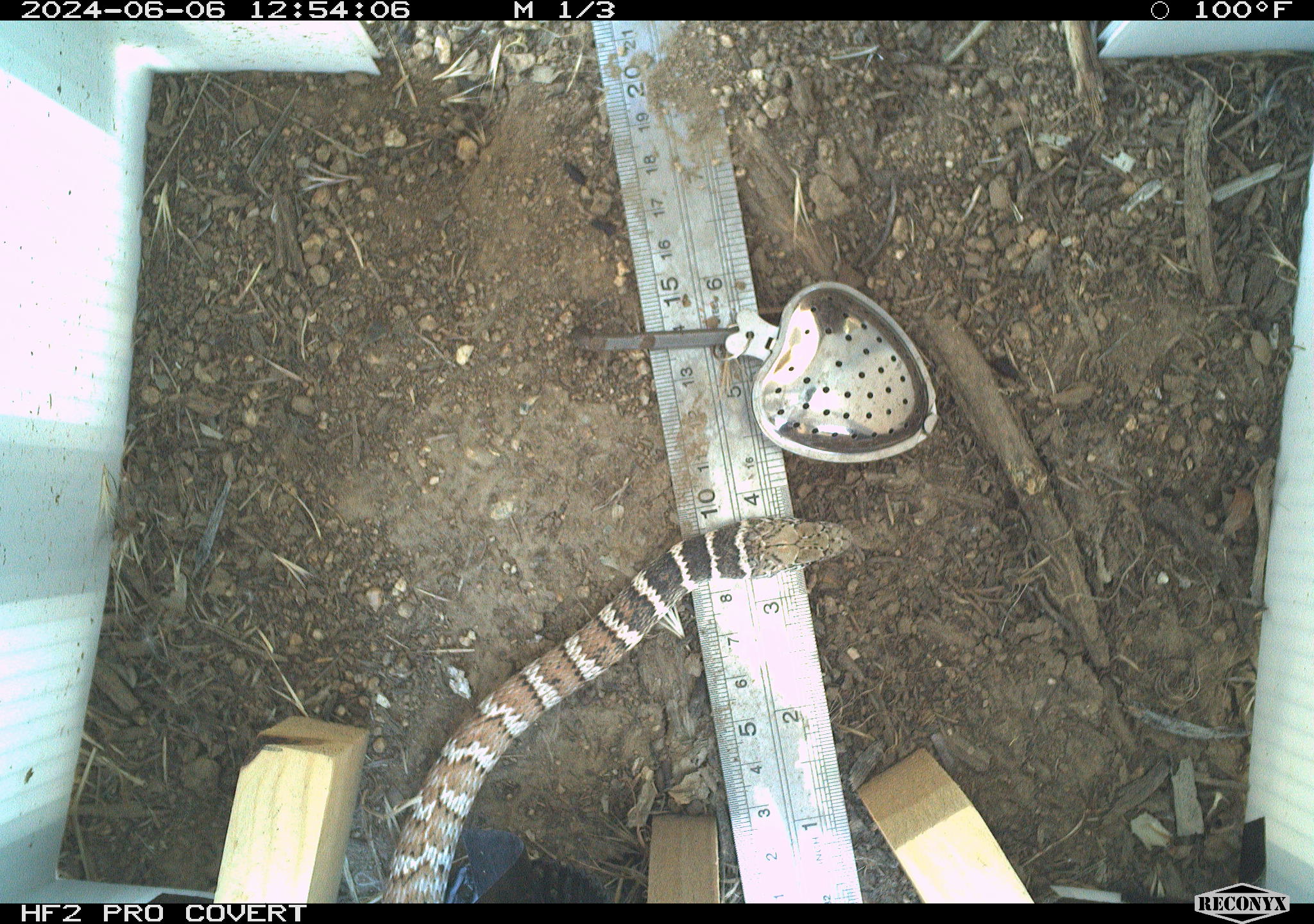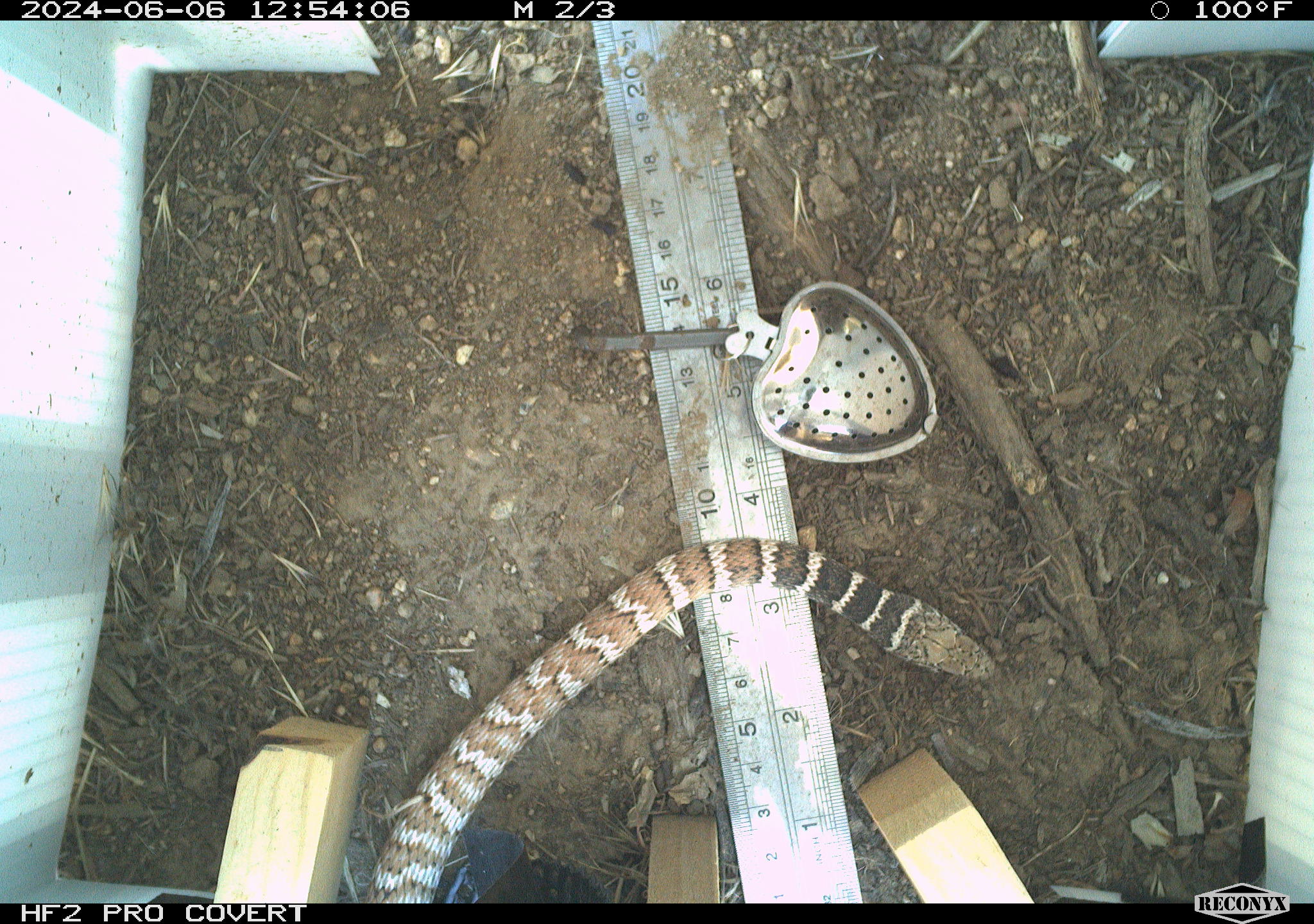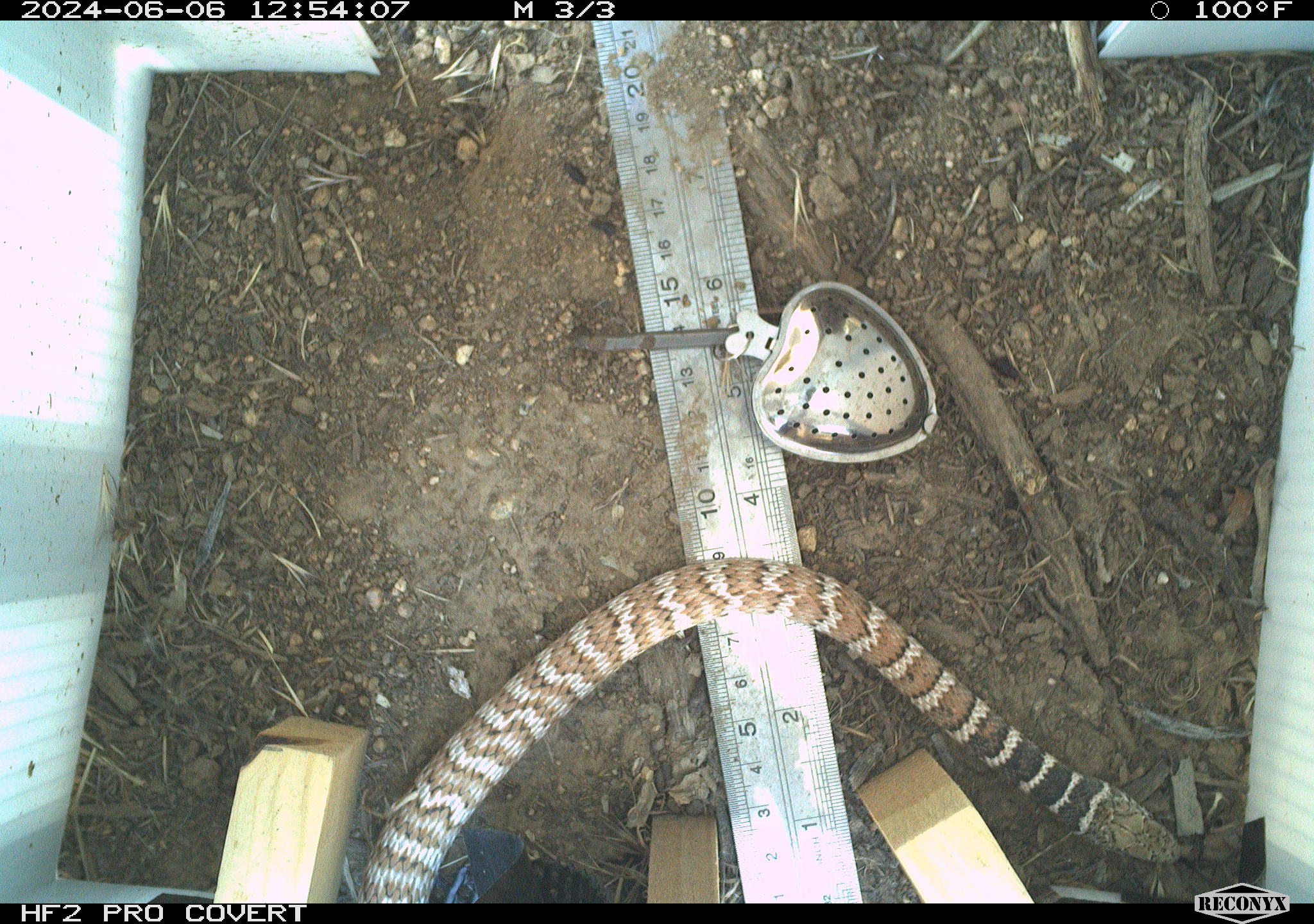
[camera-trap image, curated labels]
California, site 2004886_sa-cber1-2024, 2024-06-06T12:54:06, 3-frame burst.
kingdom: Animalia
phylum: Chordata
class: Reptilia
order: Squamata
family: Colubridae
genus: Masticophis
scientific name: Masticophis flagellum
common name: coachwhip